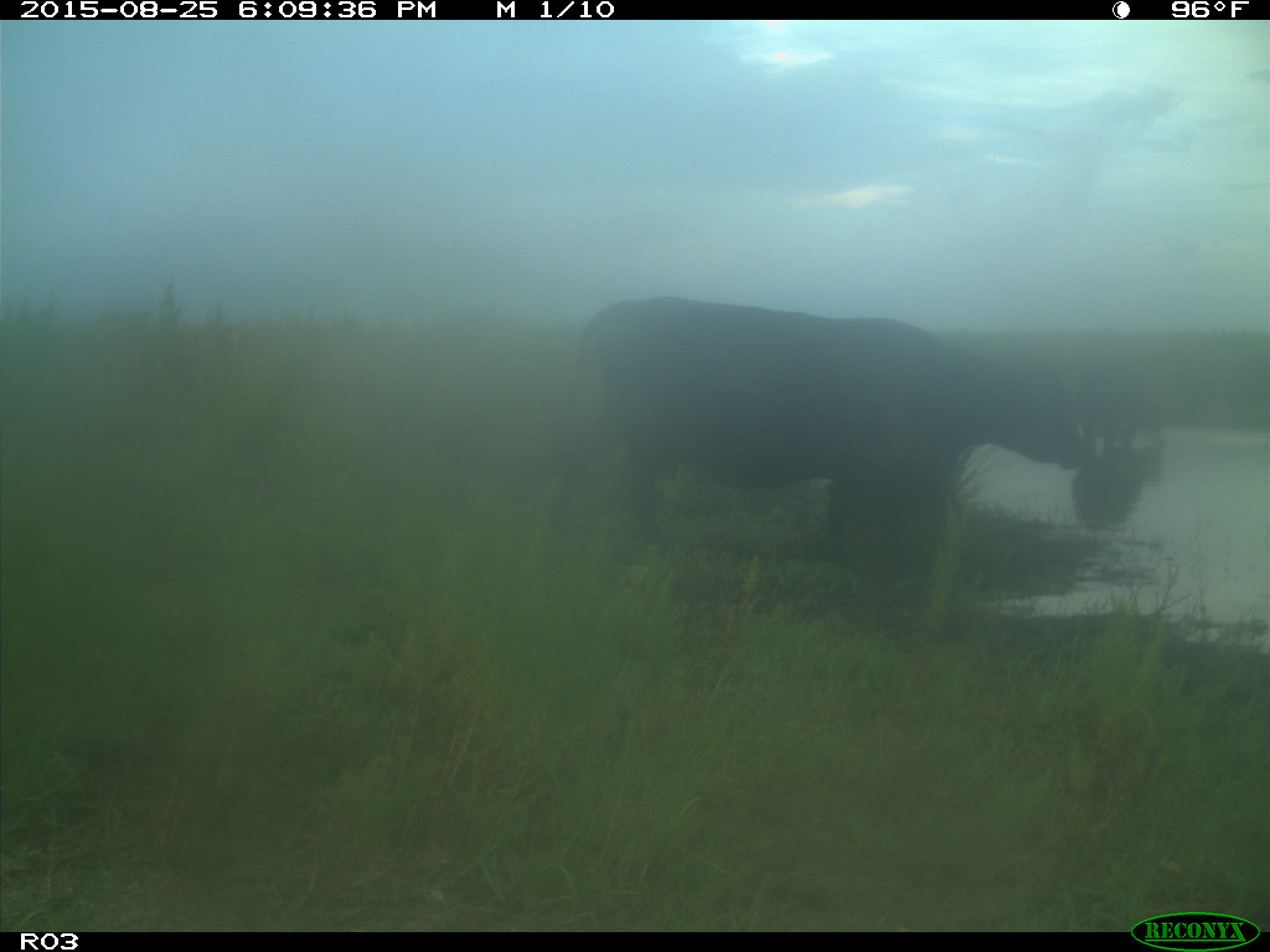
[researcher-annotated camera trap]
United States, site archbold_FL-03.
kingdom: Animalia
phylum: Chordata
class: Mammalia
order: Artiodactyla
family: Bovidae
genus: Bos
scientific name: Bos taurus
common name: domestic cow